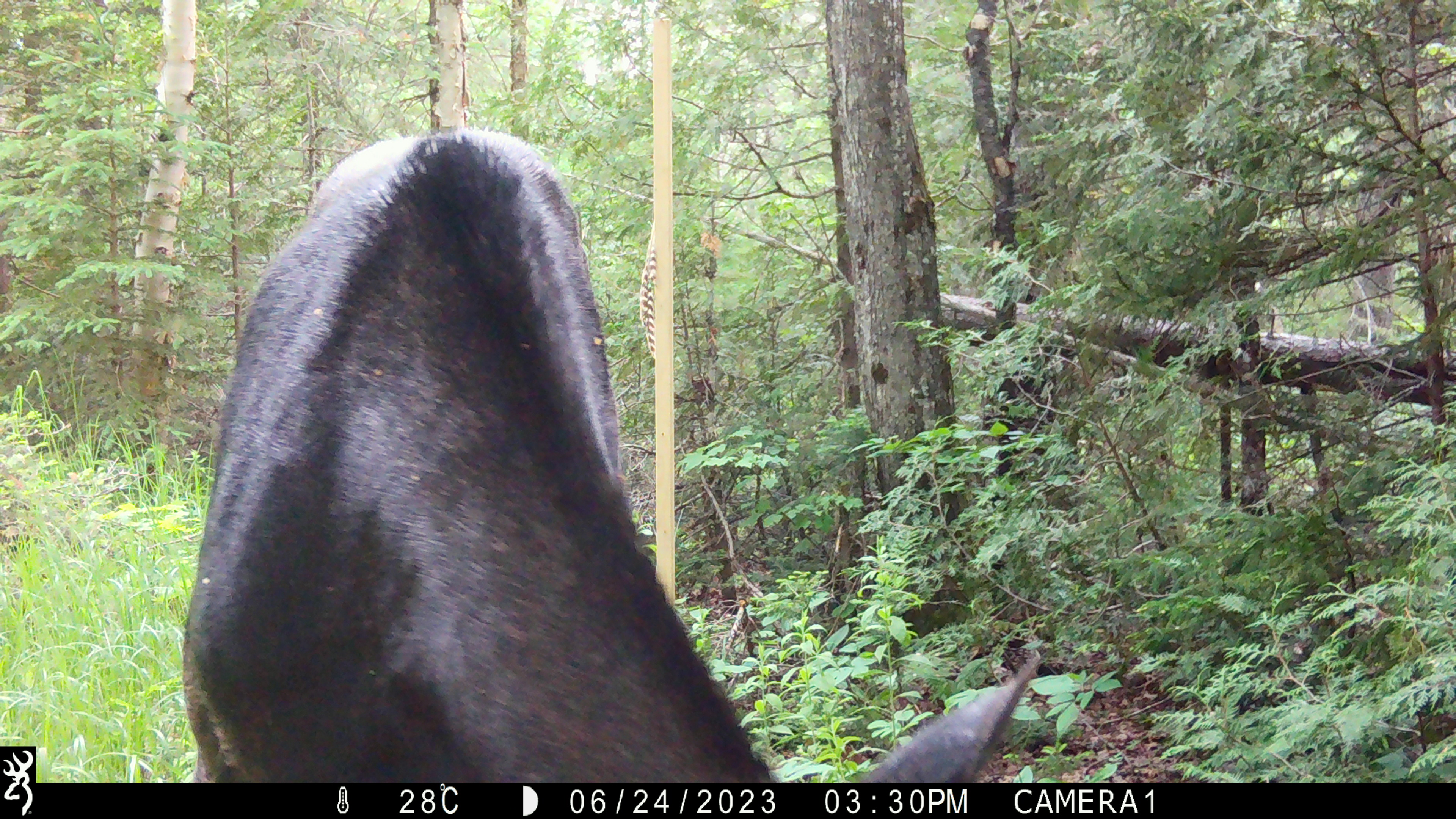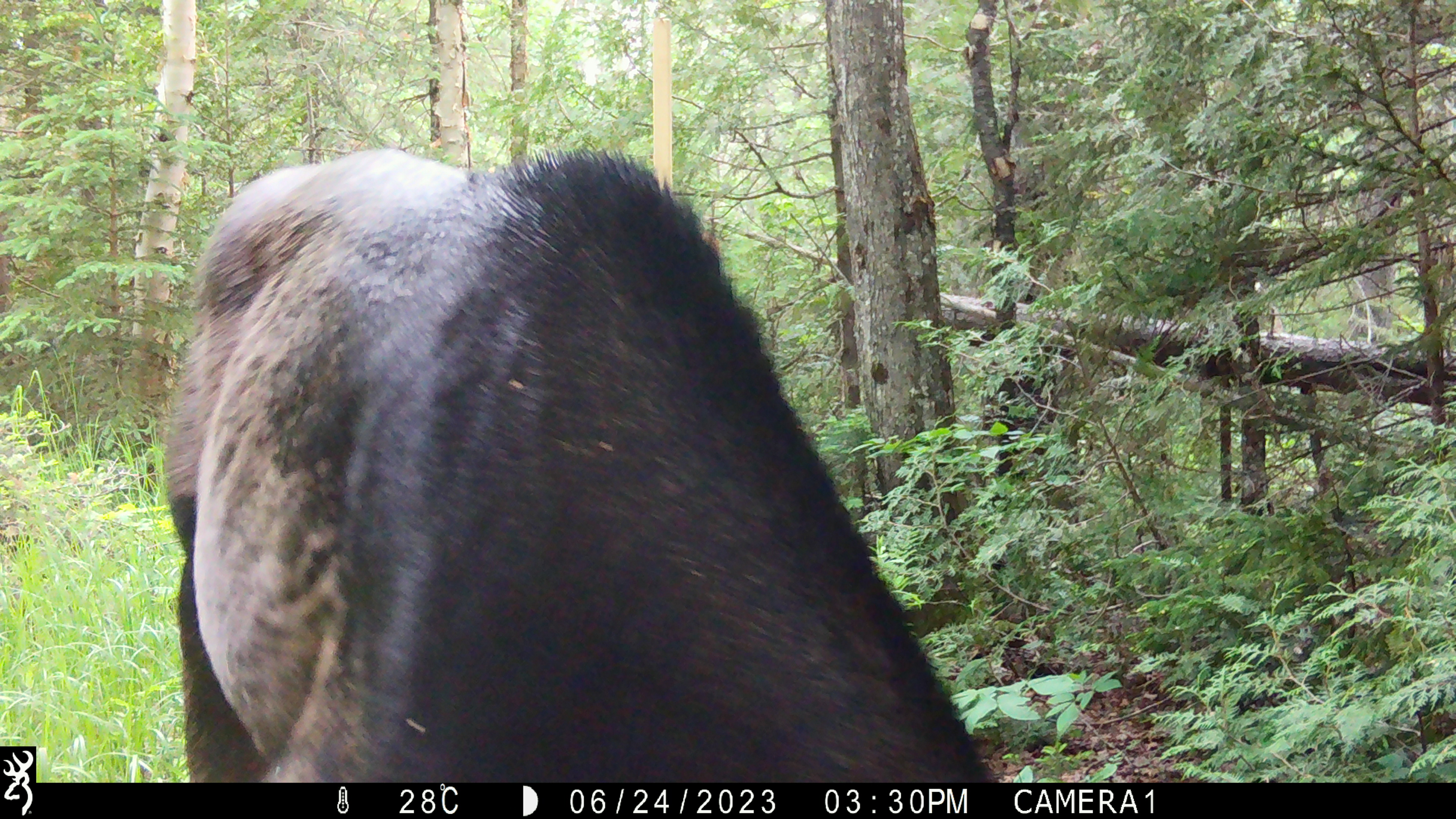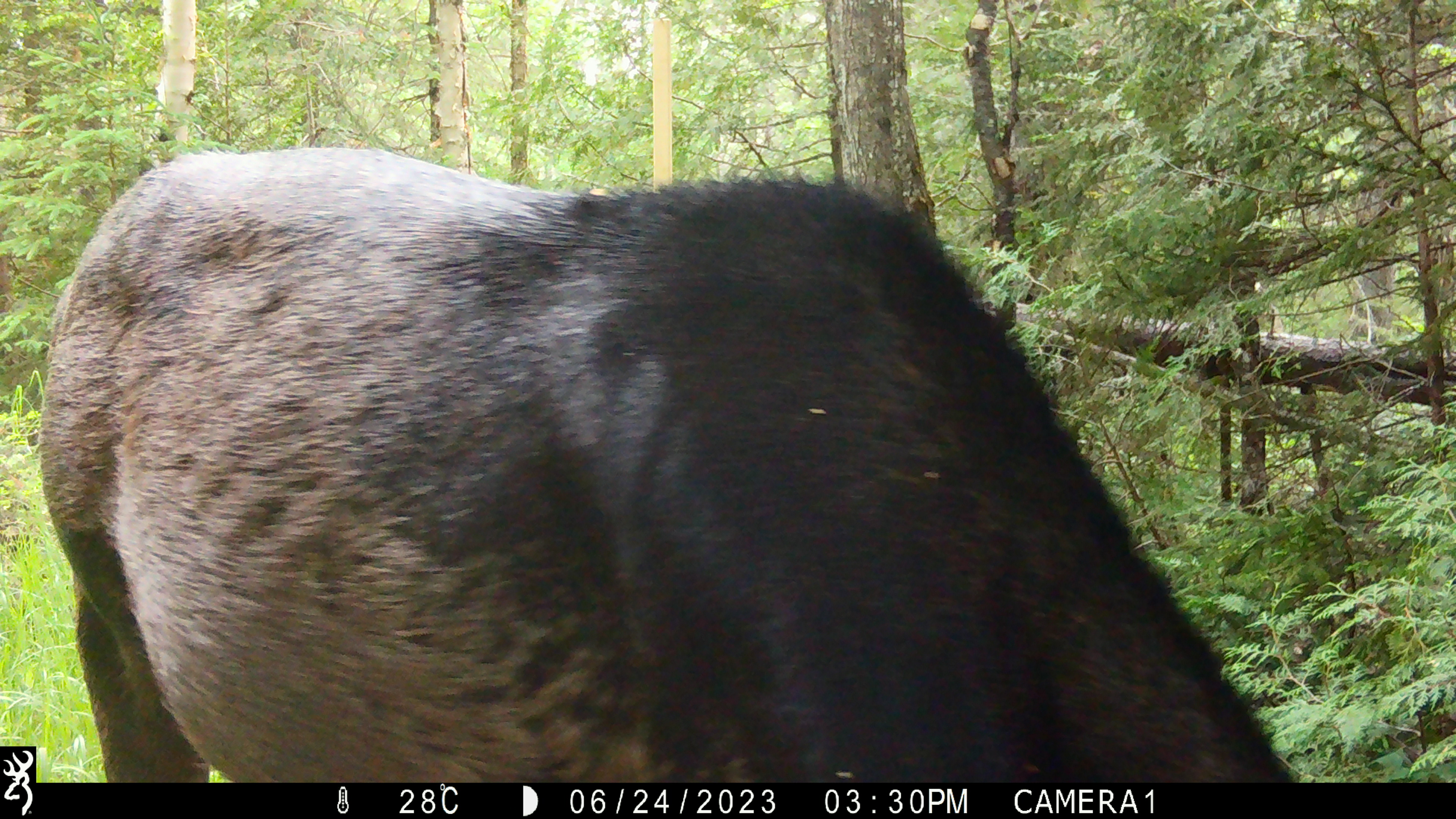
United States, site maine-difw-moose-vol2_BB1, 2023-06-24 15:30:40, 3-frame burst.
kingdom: Animalia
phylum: Chordata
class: Mammalia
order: Artiodactyla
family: Cervidae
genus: Alces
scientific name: Alces alces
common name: moose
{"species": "moose (Alces alces)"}